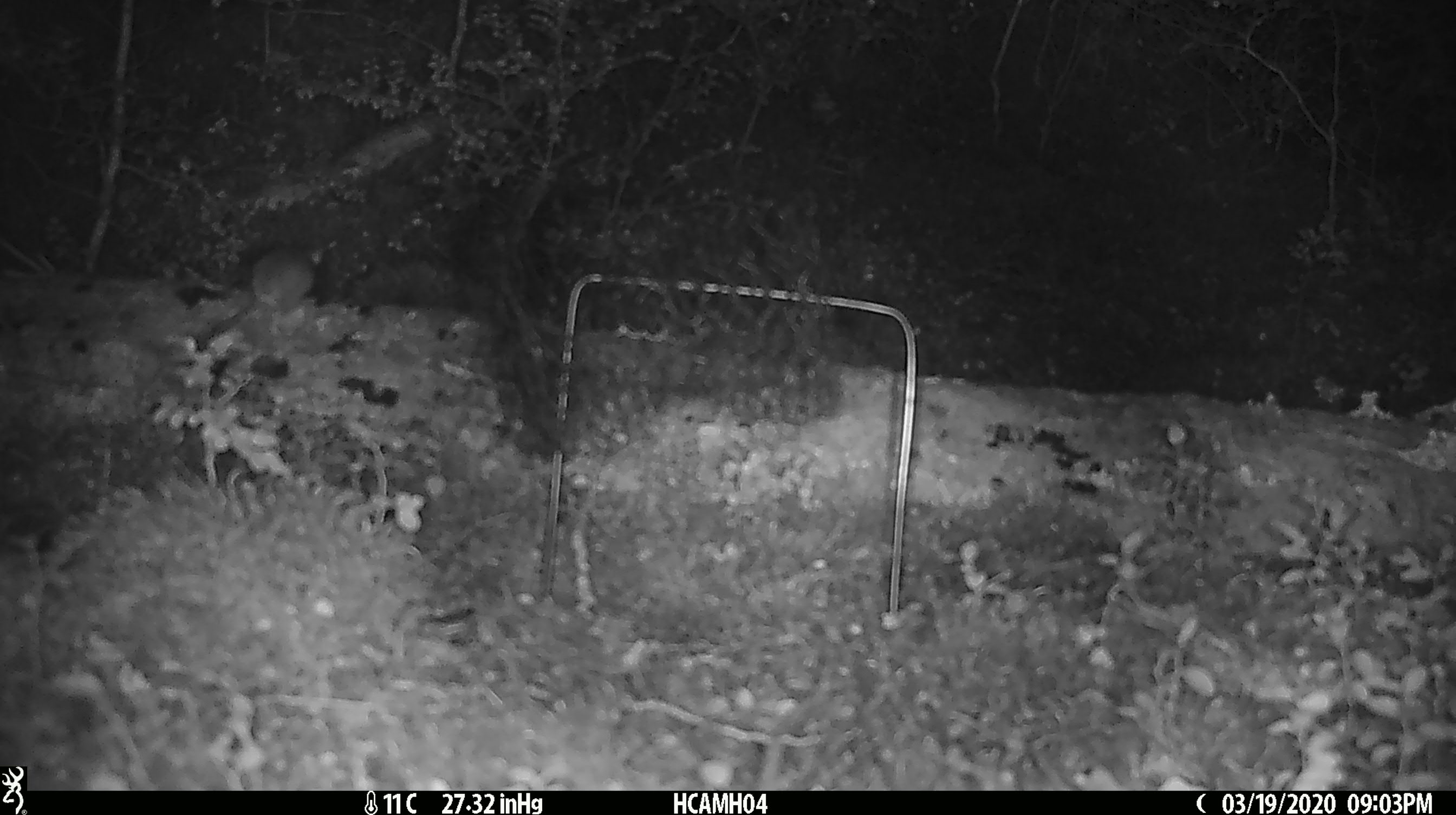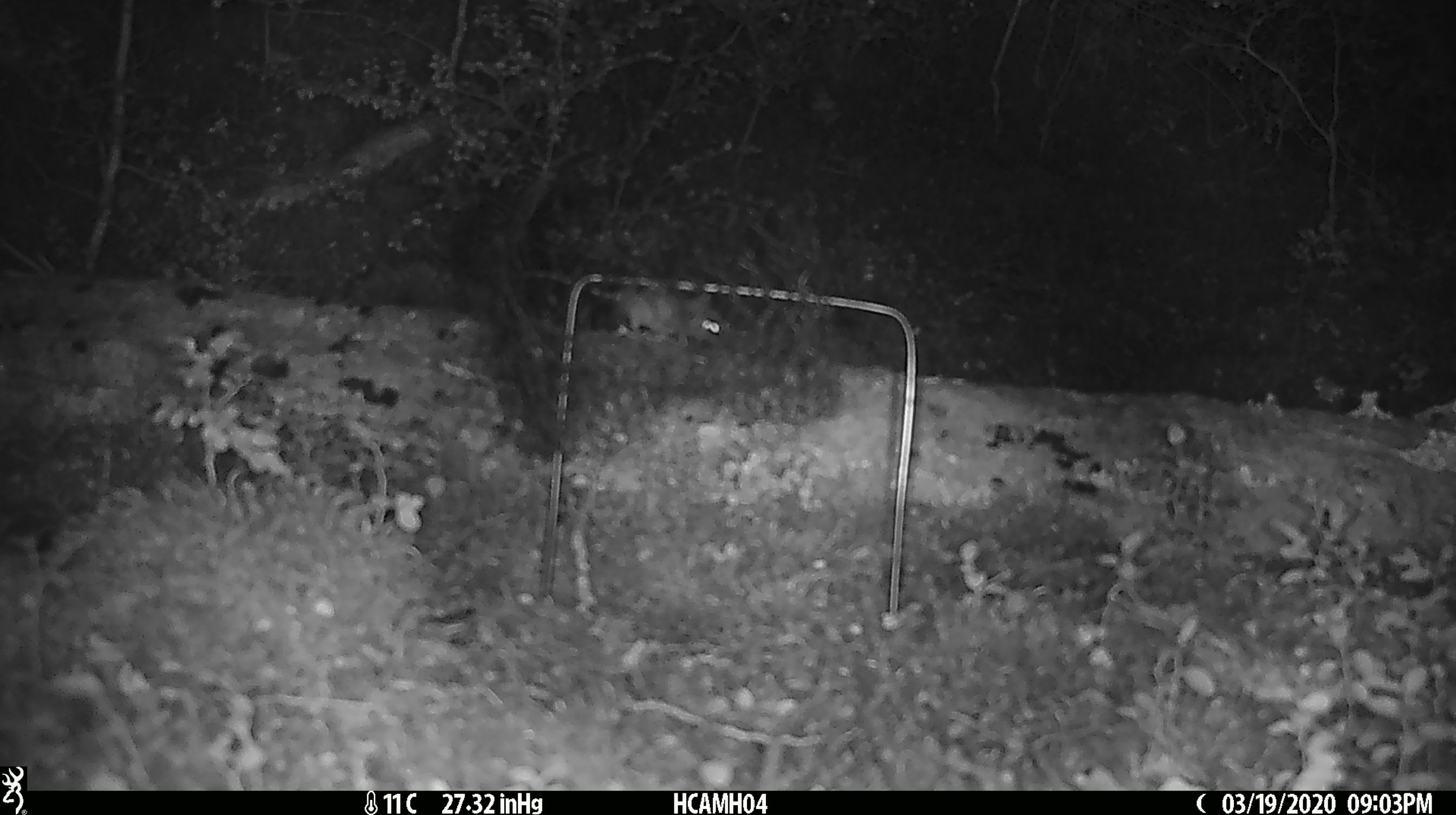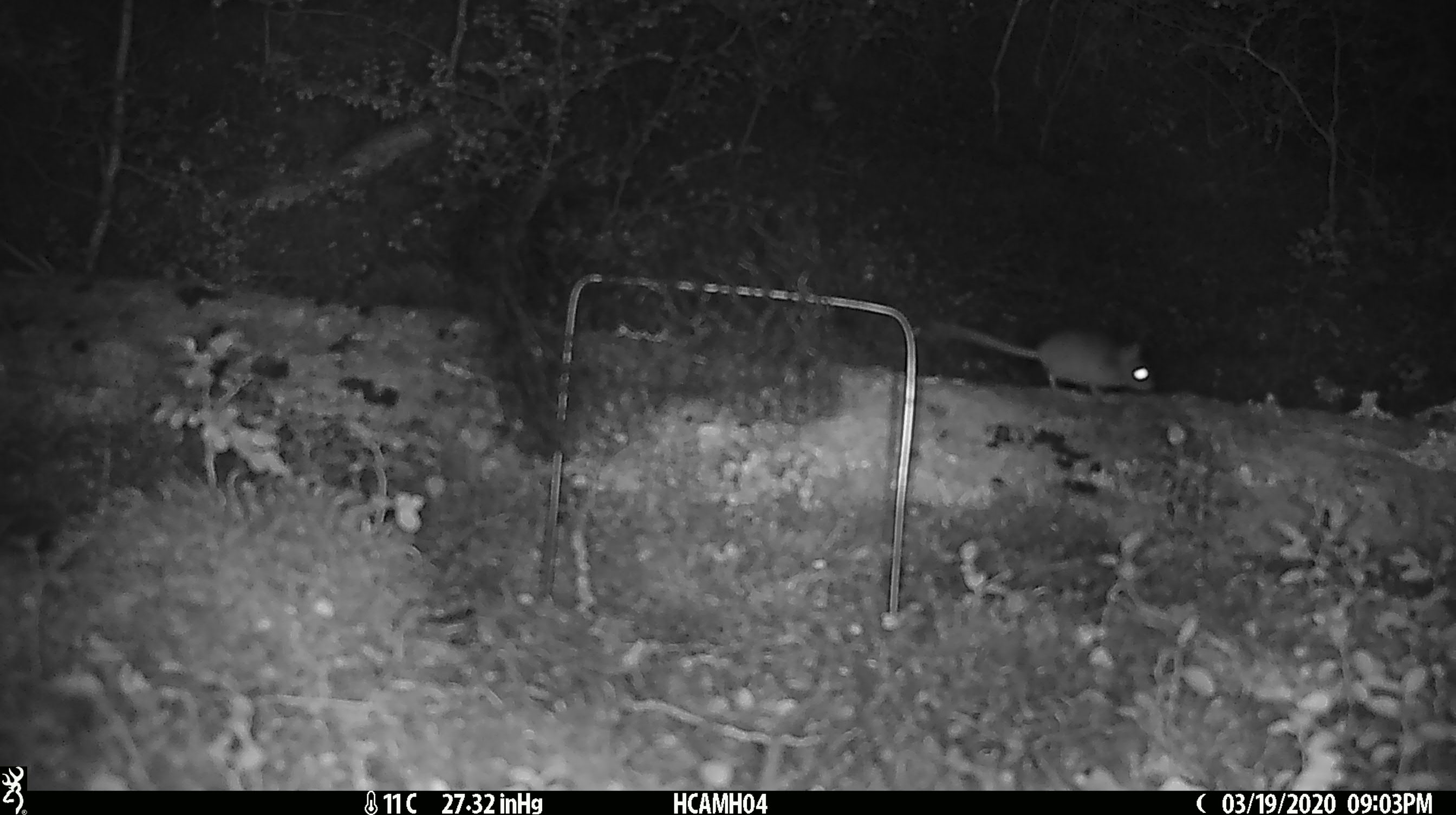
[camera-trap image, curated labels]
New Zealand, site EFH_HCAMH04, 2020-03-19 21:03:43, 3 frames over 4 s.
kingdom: Animalia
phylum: Chordata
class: Mammalia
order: Rodentia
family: Muridae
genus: Mus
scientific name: Mus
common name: mouse